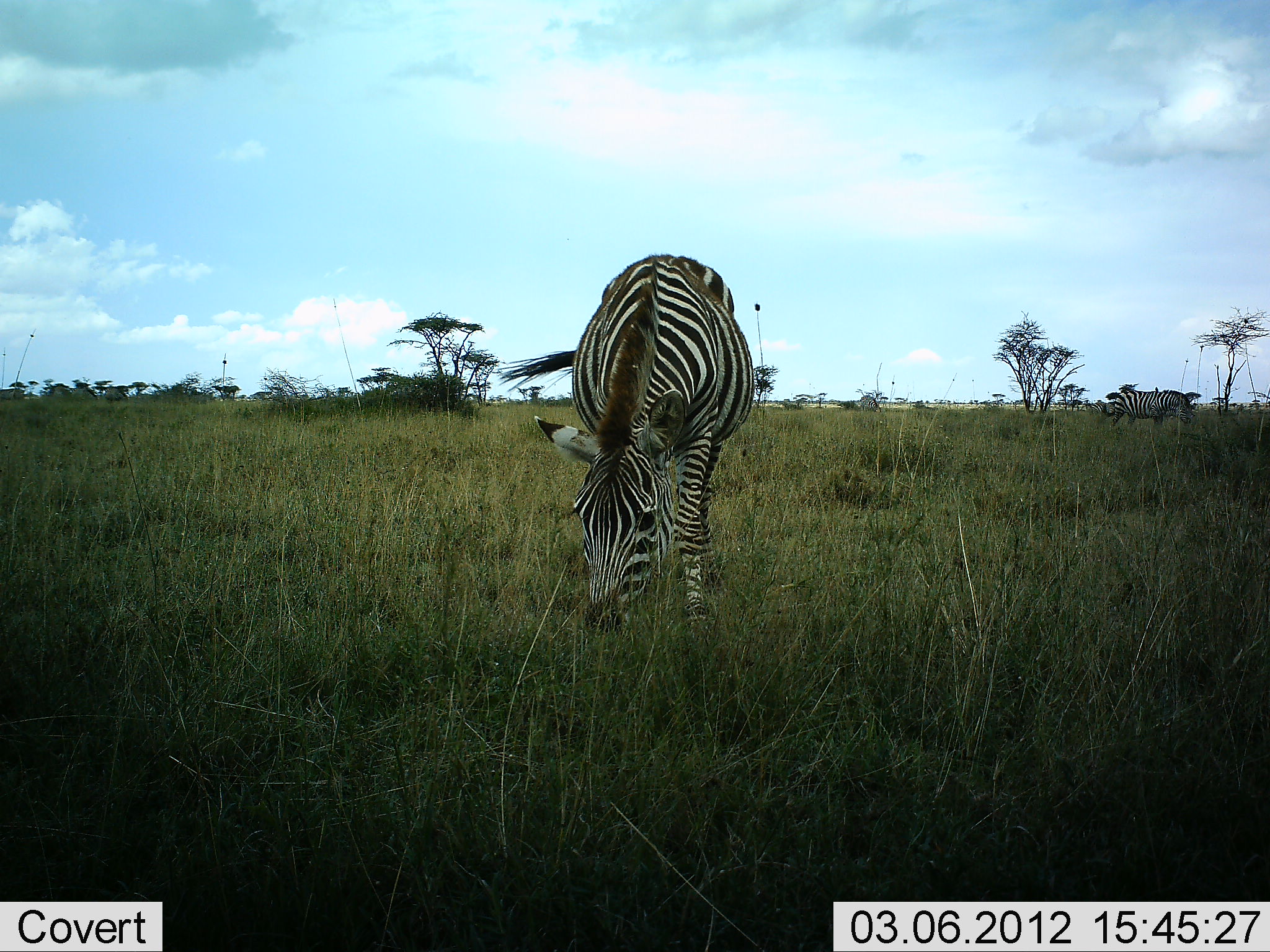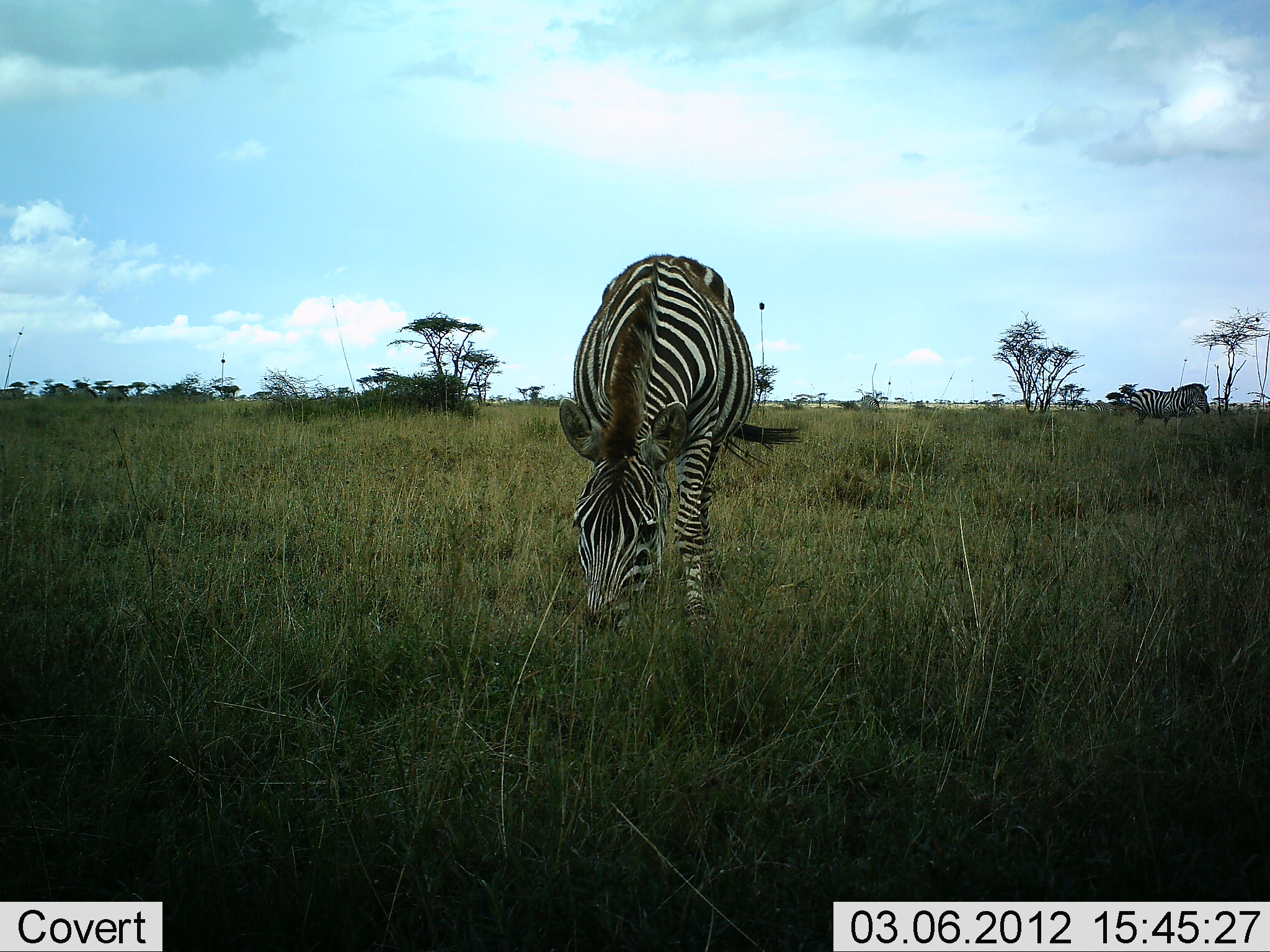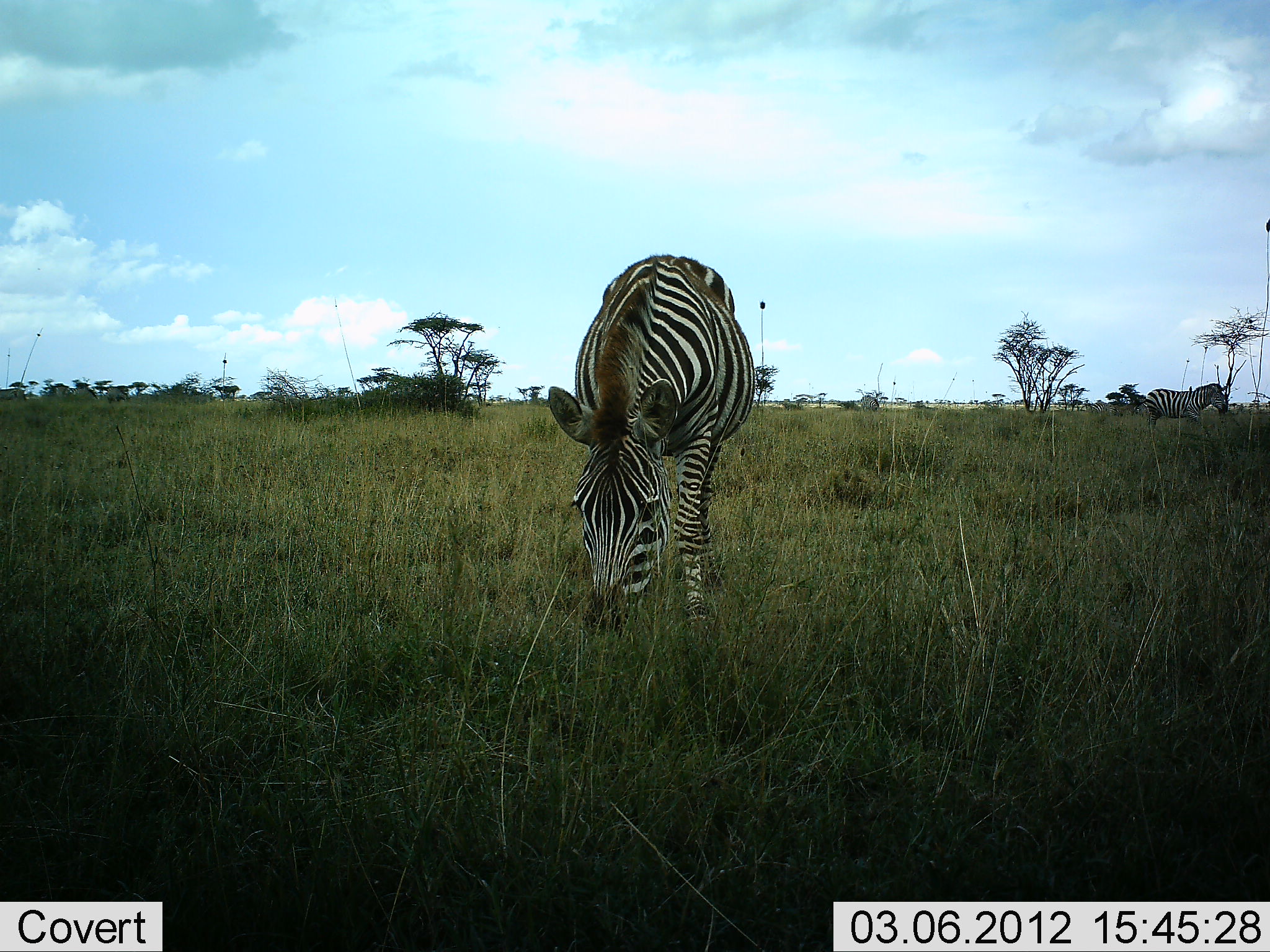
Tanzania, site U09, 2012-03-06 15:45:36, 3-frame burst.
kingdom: Animalia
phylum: Chordata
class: Mammalia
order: Perissodactyla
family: Equidae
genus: Equus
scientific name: Equus quagga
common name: plains zebra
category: zebra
Zebra (plains zebra) (Equus quagga), count 2. Behavior (volunteer vote fractions): standing 19%, resting 0%, moving 52%, interacting 0%. Young present (vote fraction): 0%. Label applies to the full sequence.